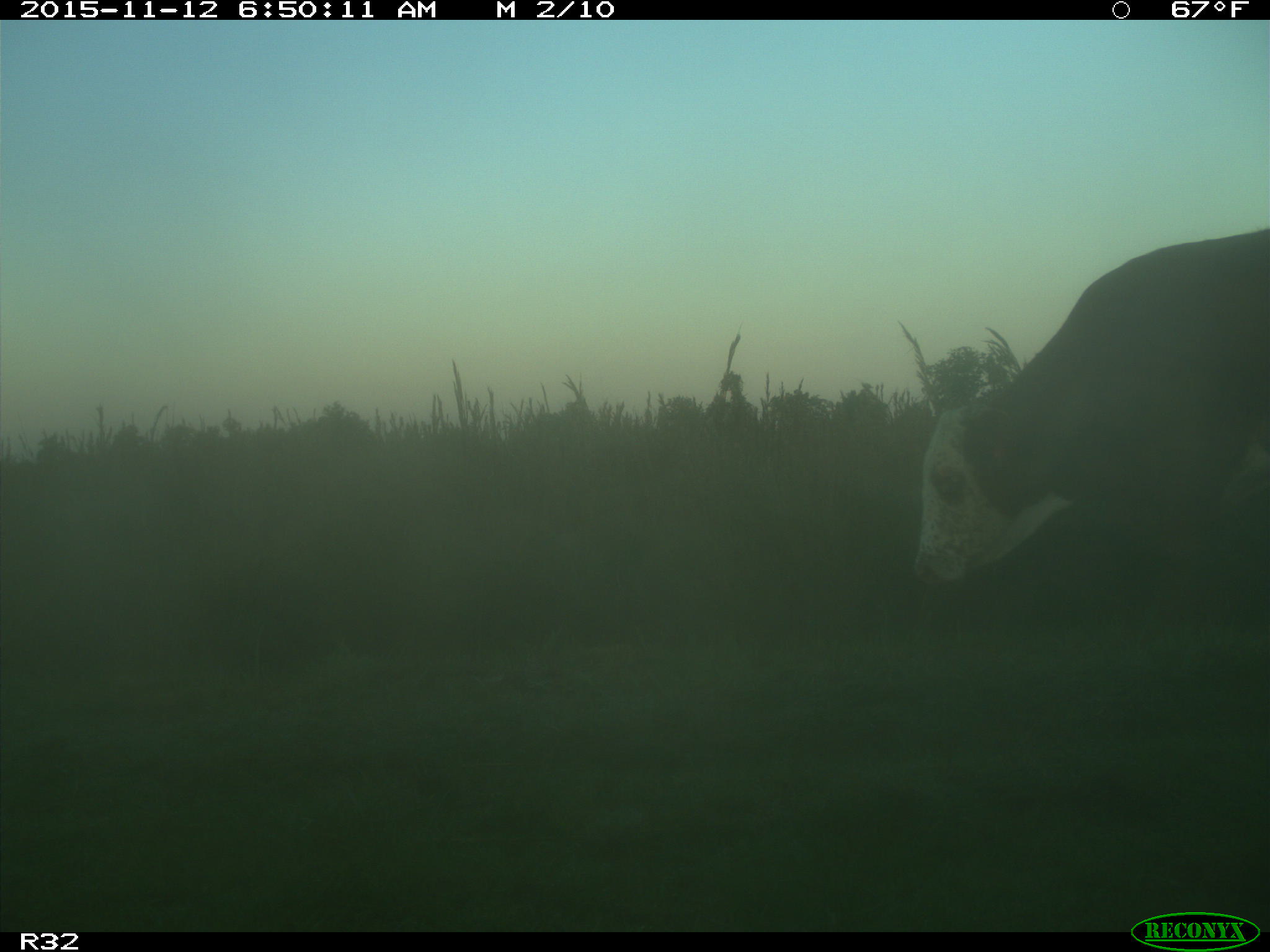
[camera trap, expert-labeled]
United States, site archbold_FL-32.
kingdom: Animalia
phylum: Chordata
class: Mammalia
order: Artiodactyla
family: Bovidae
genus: Bos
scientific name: Bos taurus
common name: domestic cow